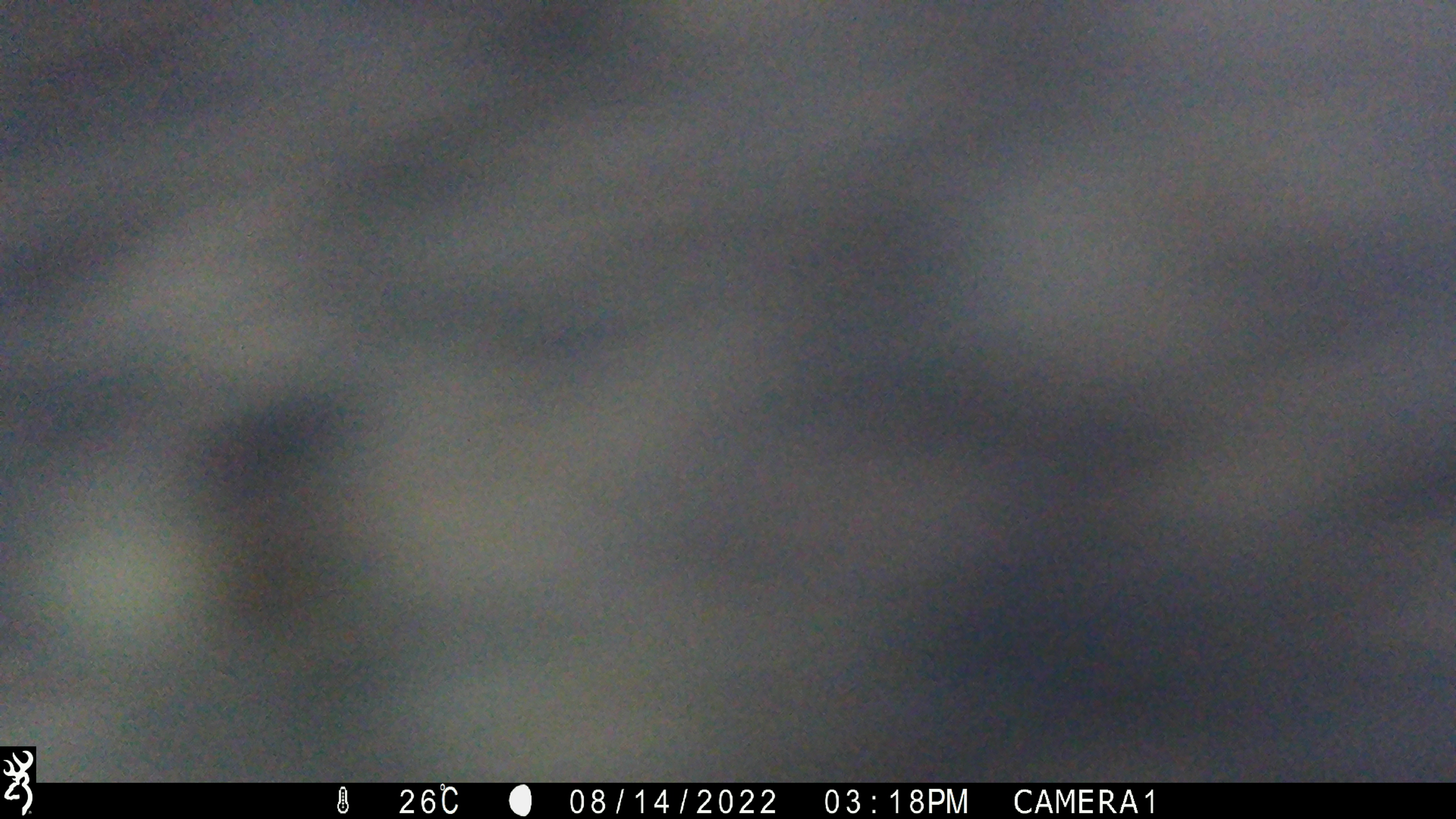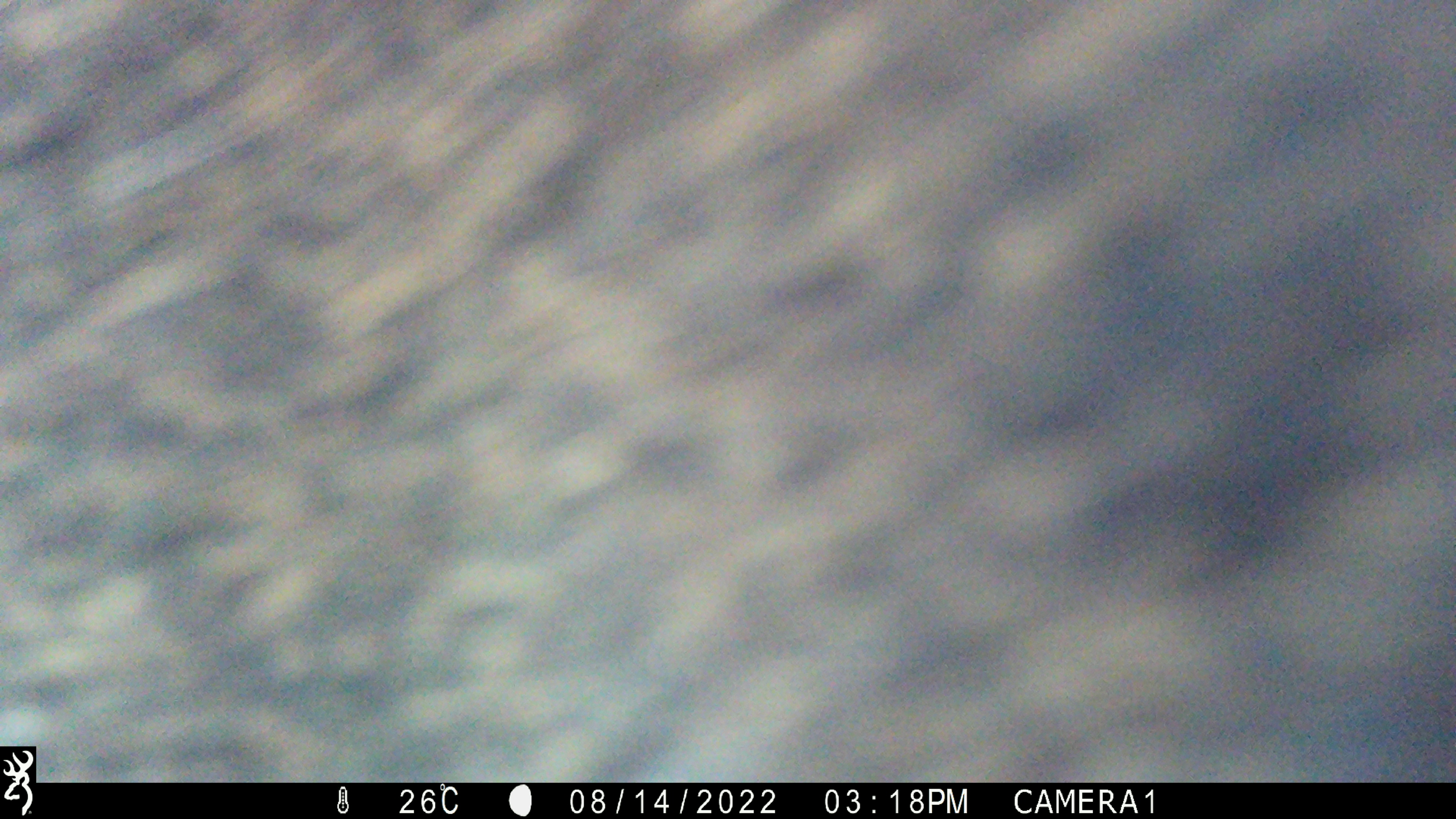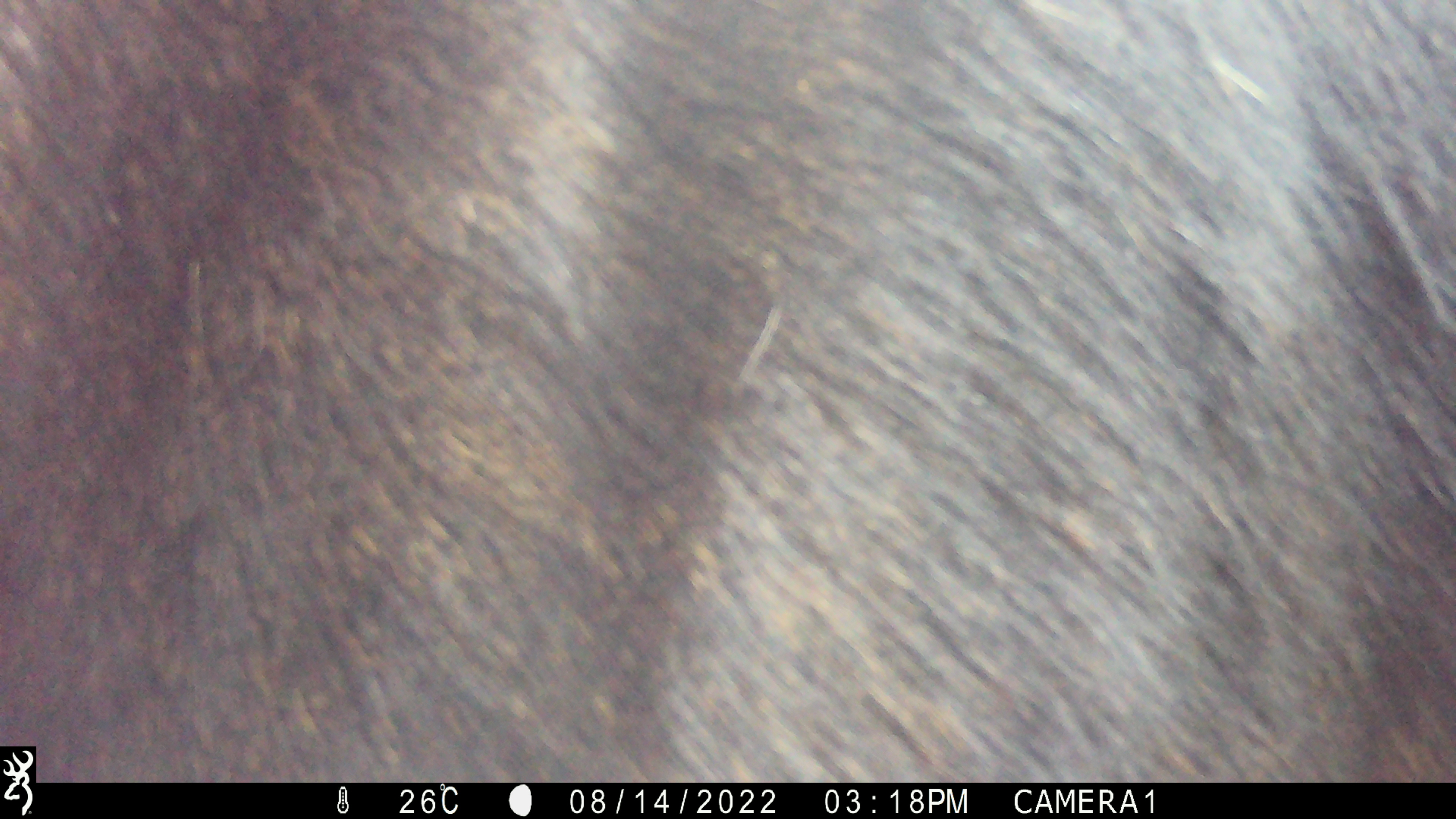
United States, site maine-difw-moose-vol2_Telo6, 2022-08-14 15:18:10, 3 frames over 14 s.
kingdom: Animalia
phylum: Chordata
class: Mammalia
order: Artiodactyla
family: Cervidae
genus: Alces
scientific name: Alces alces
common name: moose